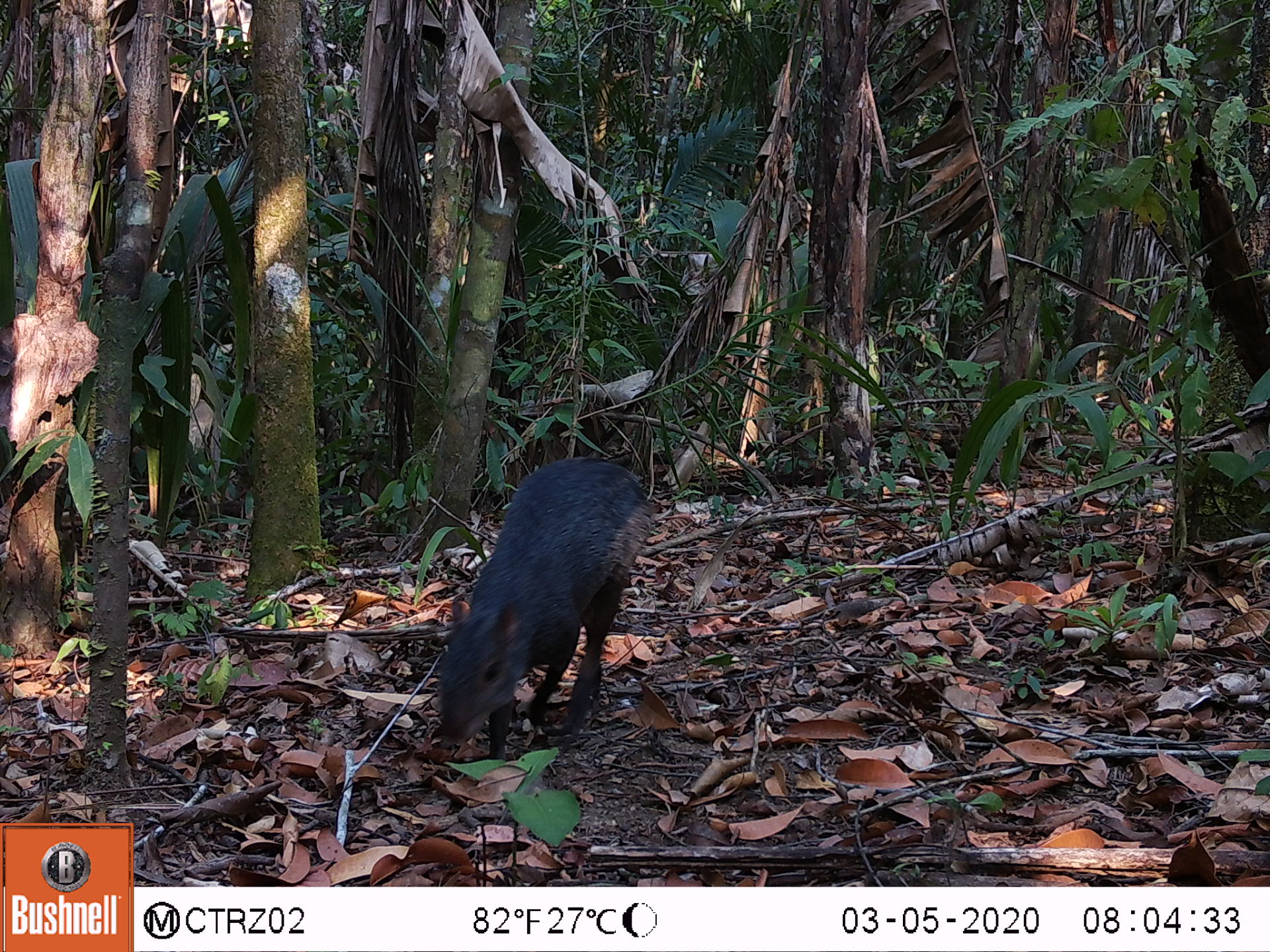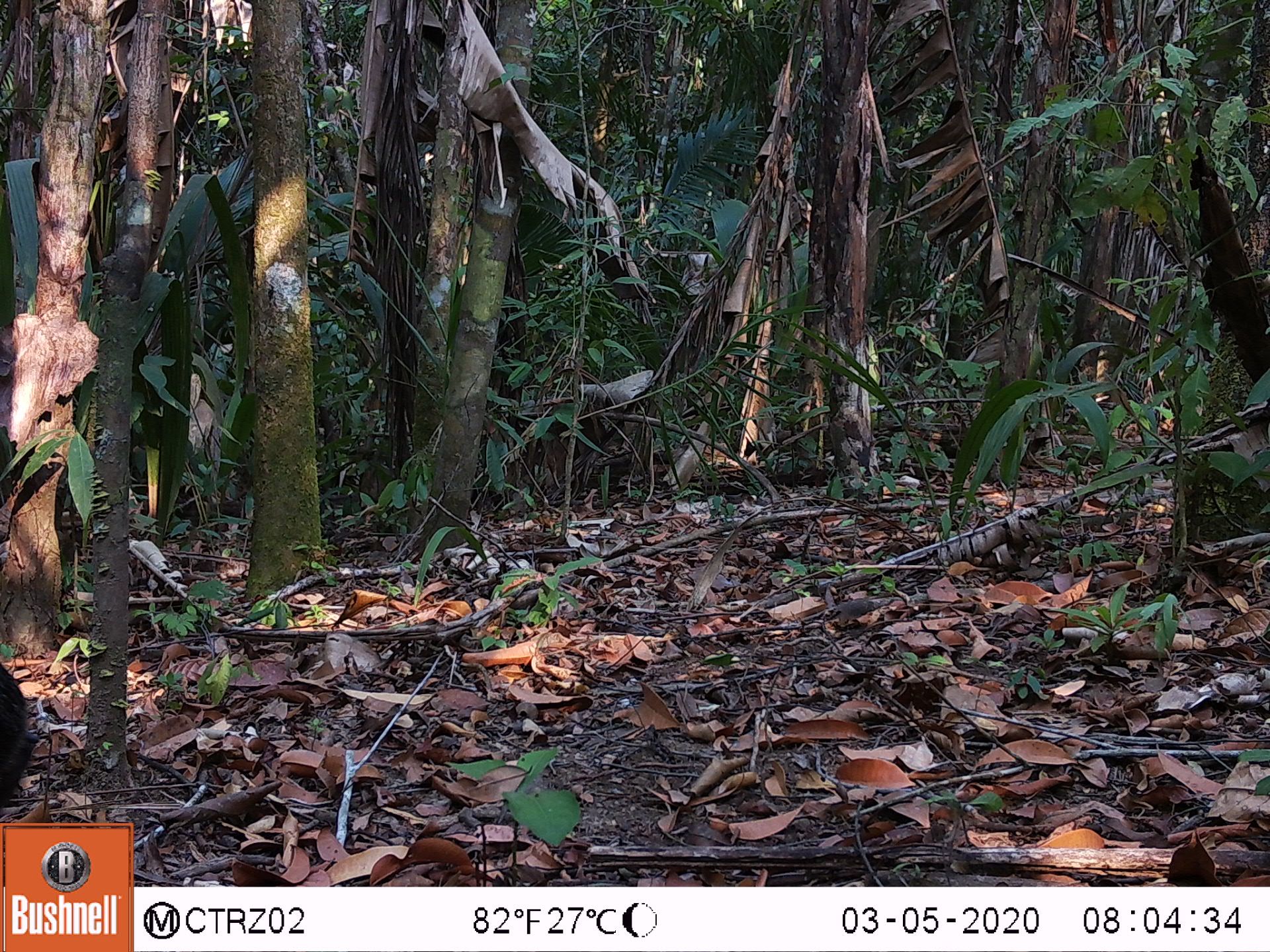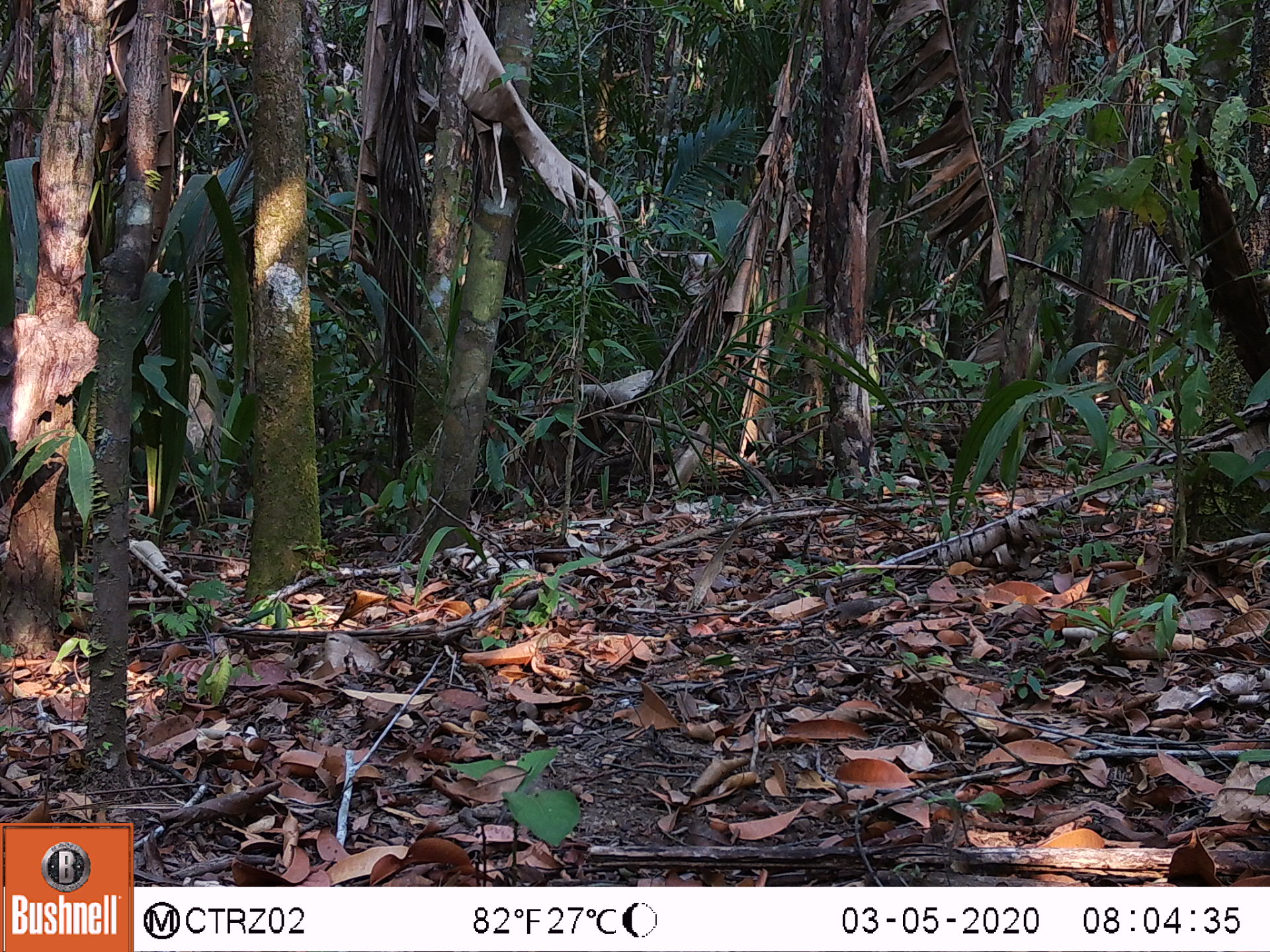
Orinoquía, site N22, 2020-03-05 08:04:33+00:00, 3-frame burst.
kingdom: Animalia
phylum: Chordata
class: Mammalia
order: Rodentia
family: Dasyproctidae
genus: Dasyprocta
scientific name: Dasyprocta fuliginosa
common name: black agouti